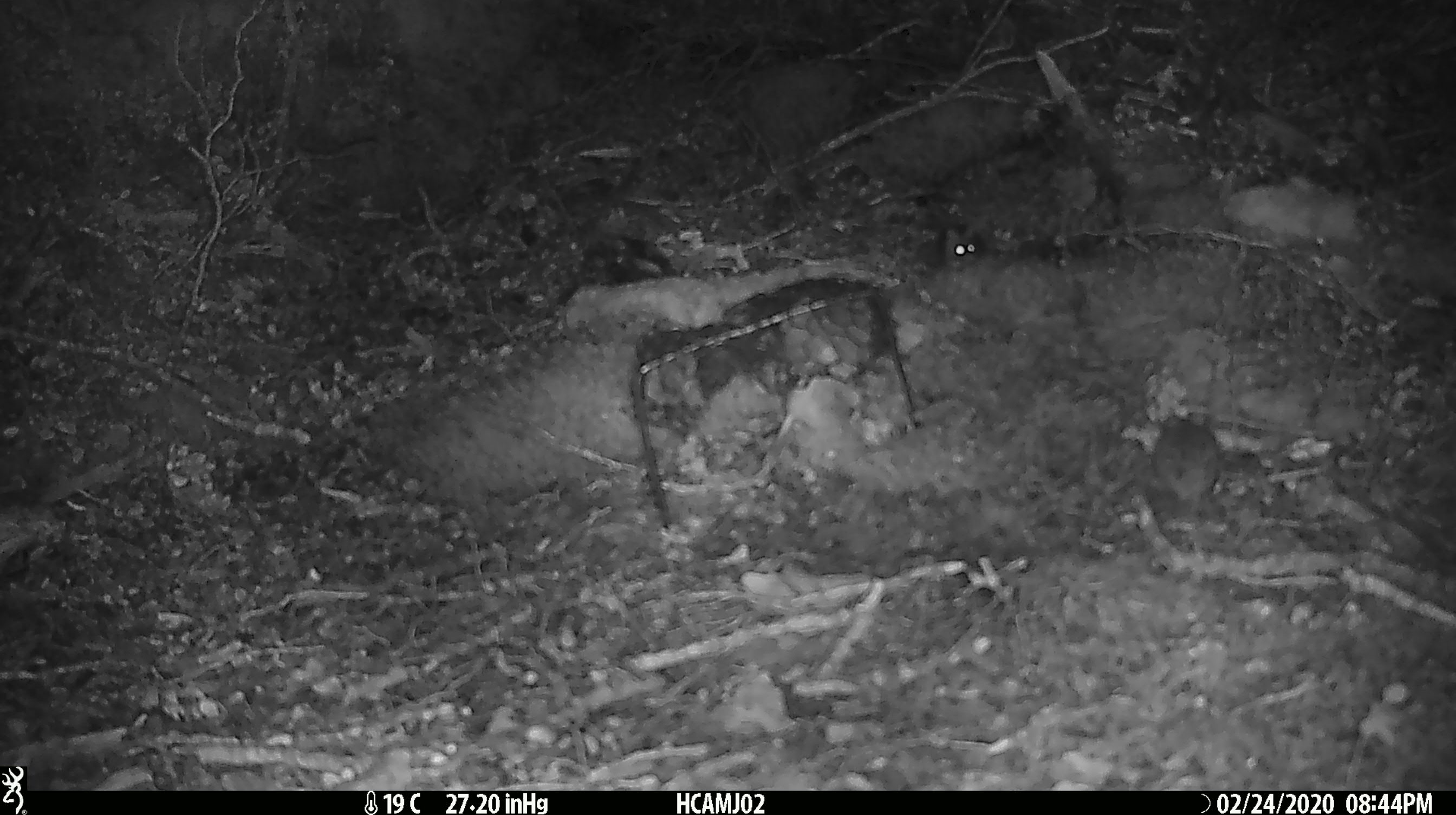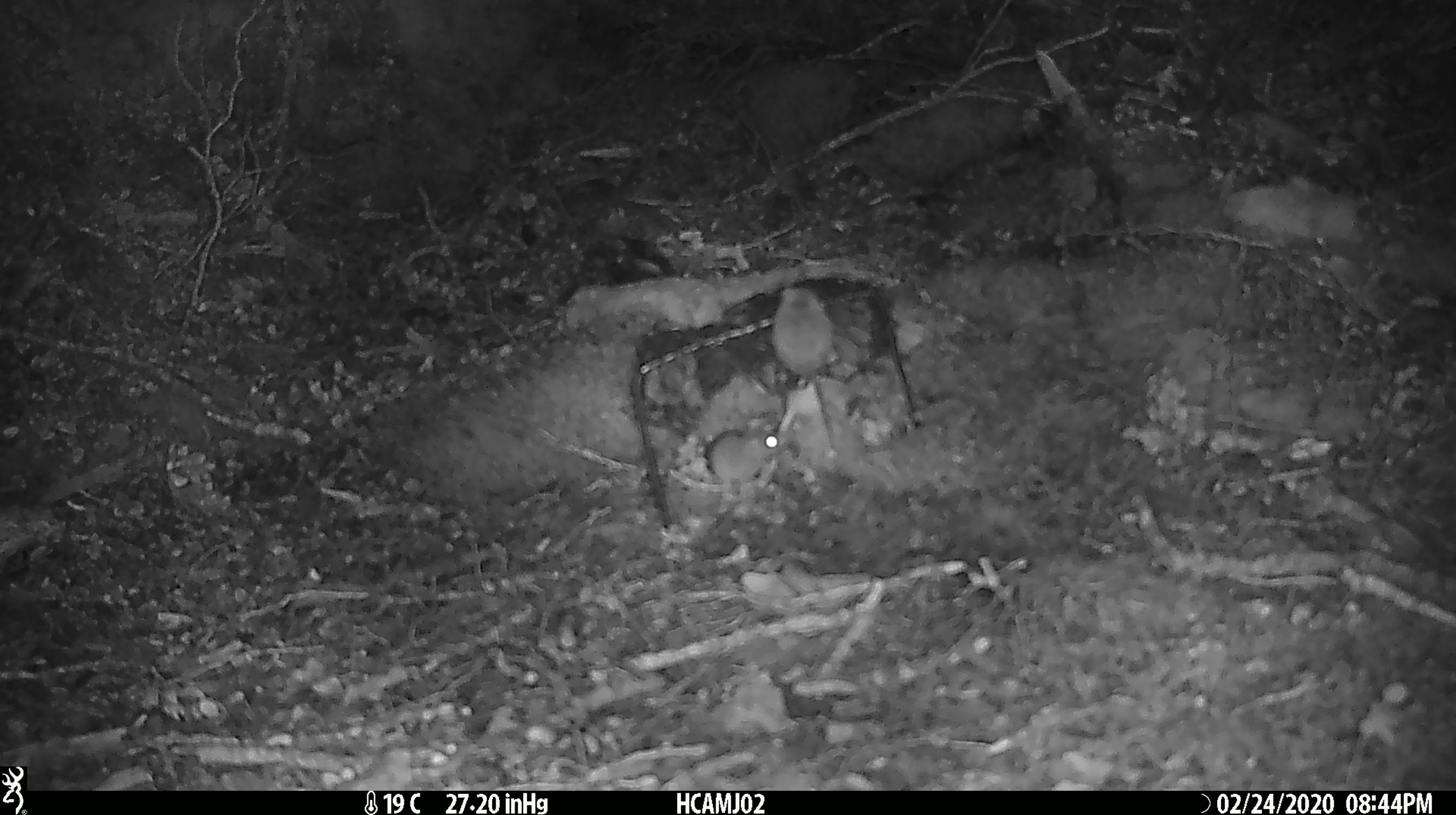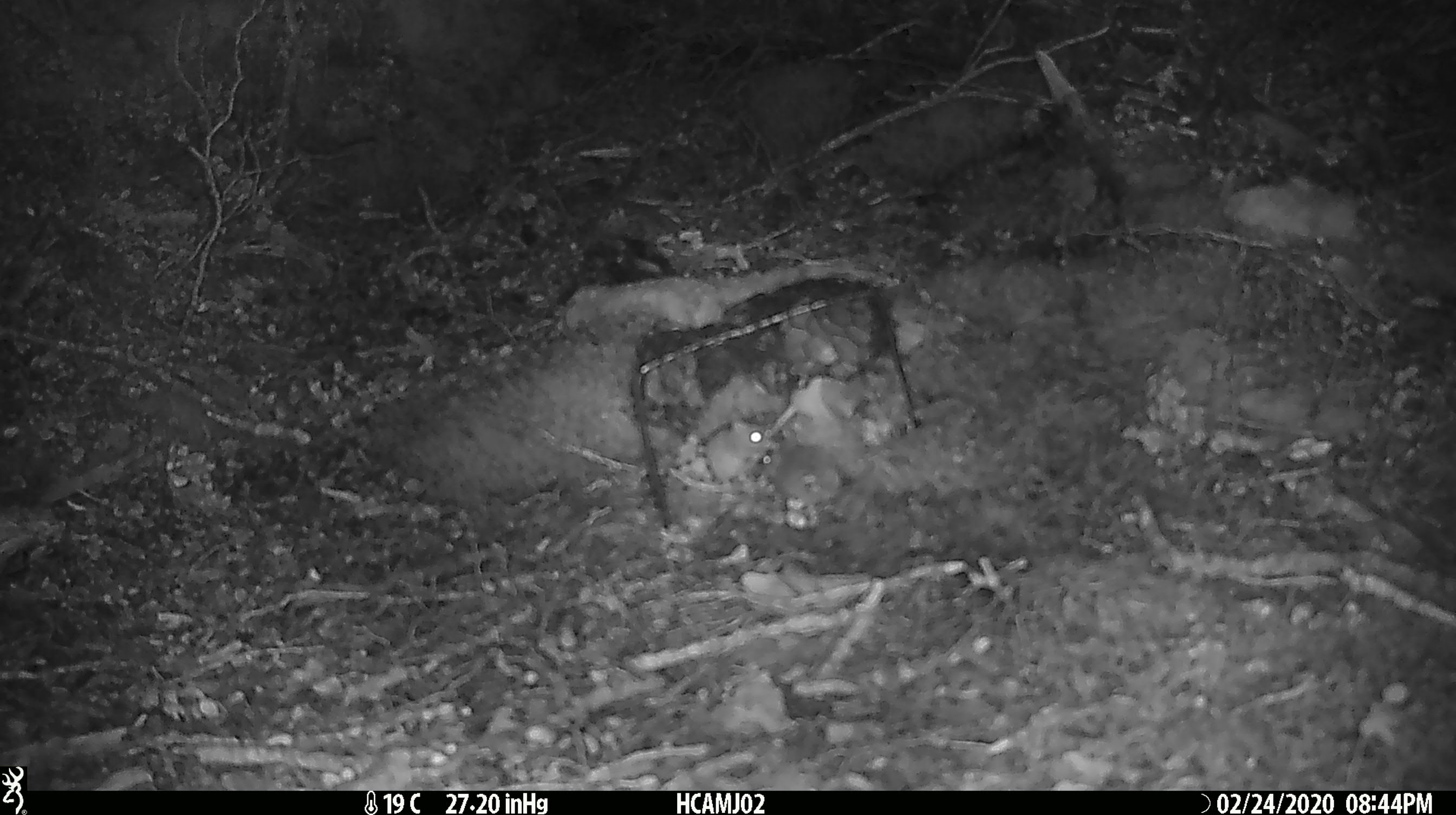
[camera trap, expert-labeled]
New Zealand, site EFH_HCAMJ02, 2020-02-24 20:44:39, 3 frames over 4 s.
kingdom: Animalia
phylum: Chordata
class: Mammalia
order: Rodentia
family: Muridae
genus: Mus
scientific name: Mus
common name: mouse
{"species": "mouse (Mus)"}